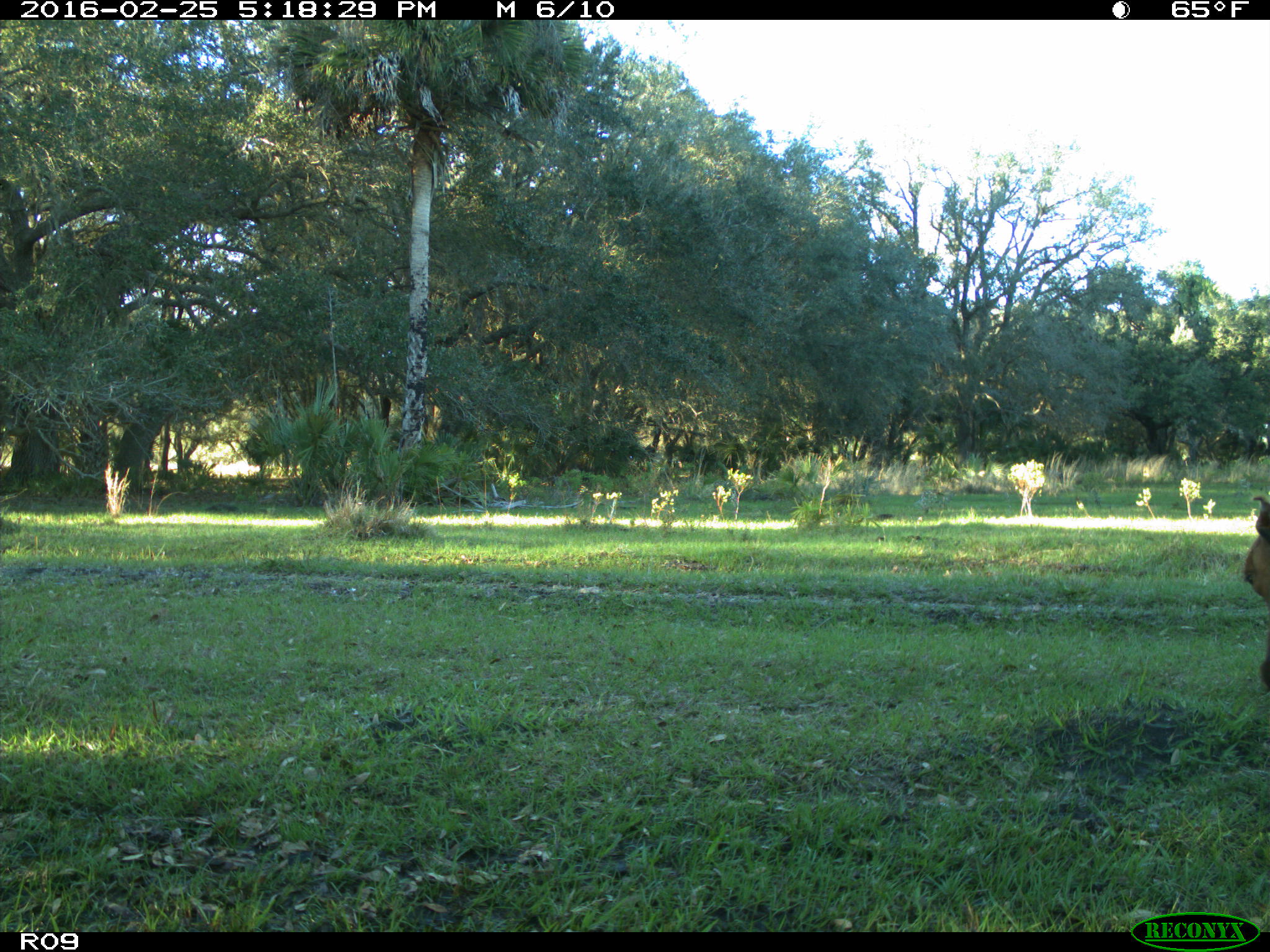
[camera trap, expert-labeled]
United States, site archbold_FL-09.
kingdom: Animalia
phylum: Chordata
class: Mammalia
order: Artiodactyla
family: Bovidae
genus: Bos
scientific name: Bos taurus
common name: domestic cow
Bos taurus (domestic cow).